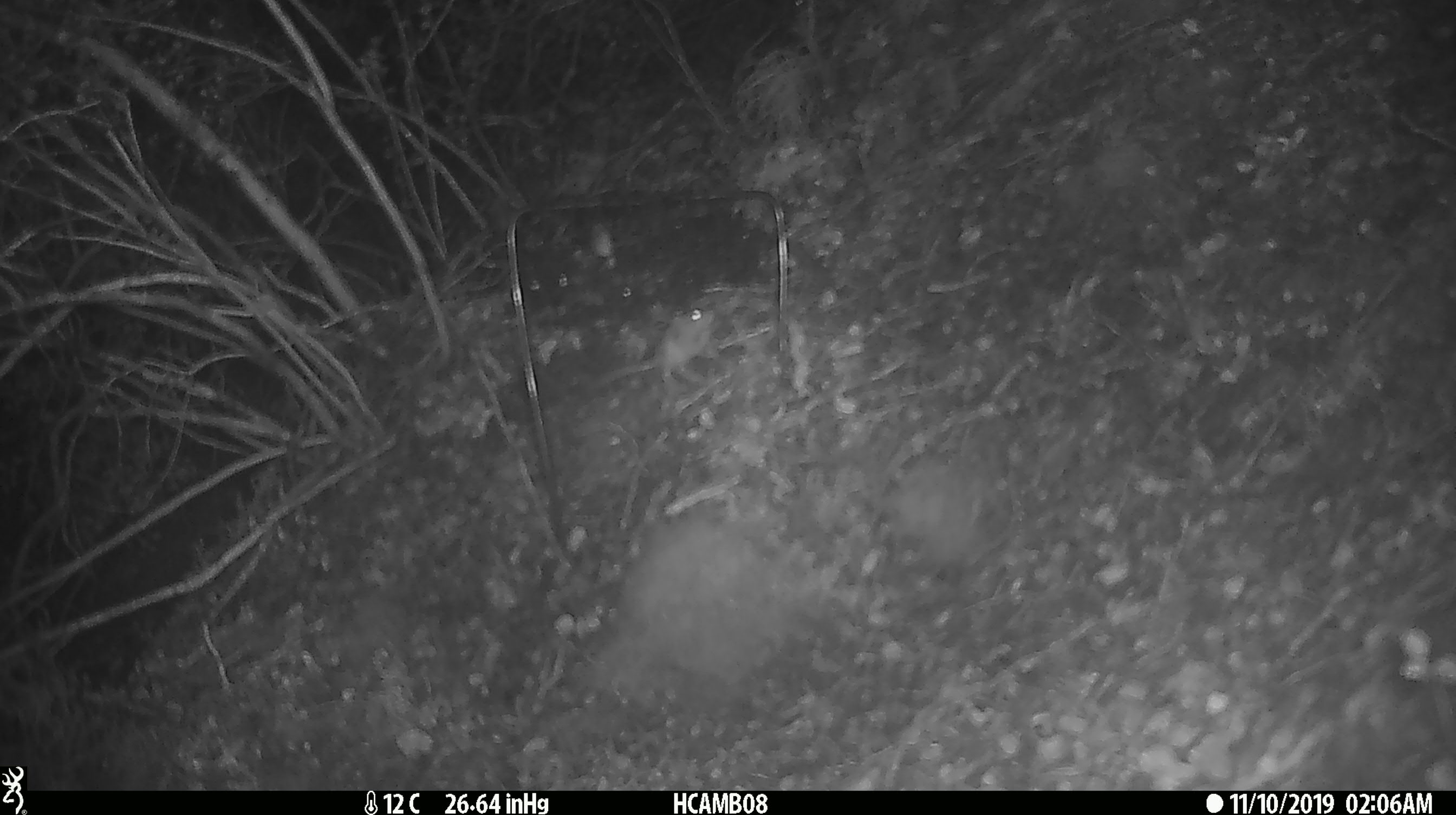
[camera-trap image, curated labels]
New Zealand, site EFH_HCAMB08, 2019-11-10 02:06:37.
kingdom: Animalia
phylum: Chordata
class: Mammalia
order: Rodentia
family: Muridae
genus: Mus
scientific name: Mus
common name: mouse